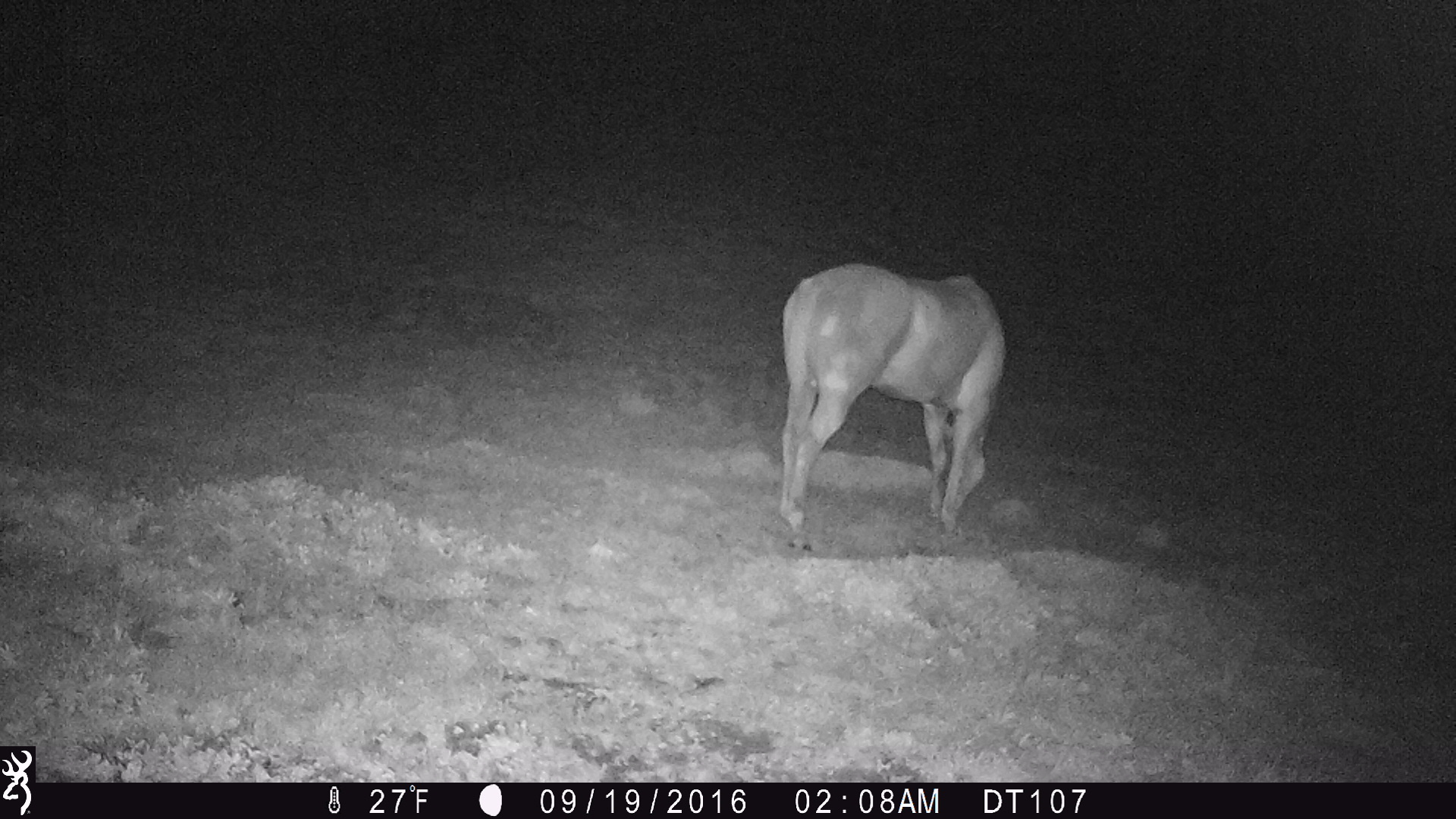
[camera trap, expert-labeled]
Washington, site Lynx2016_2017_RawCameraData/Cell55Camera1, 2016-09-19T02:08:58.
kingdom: Animalia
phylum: Chordata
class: Mammalia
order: Perissodactyla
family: Equidae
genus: Equus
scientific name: Equus caballus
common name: domestic horse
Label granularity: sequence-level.